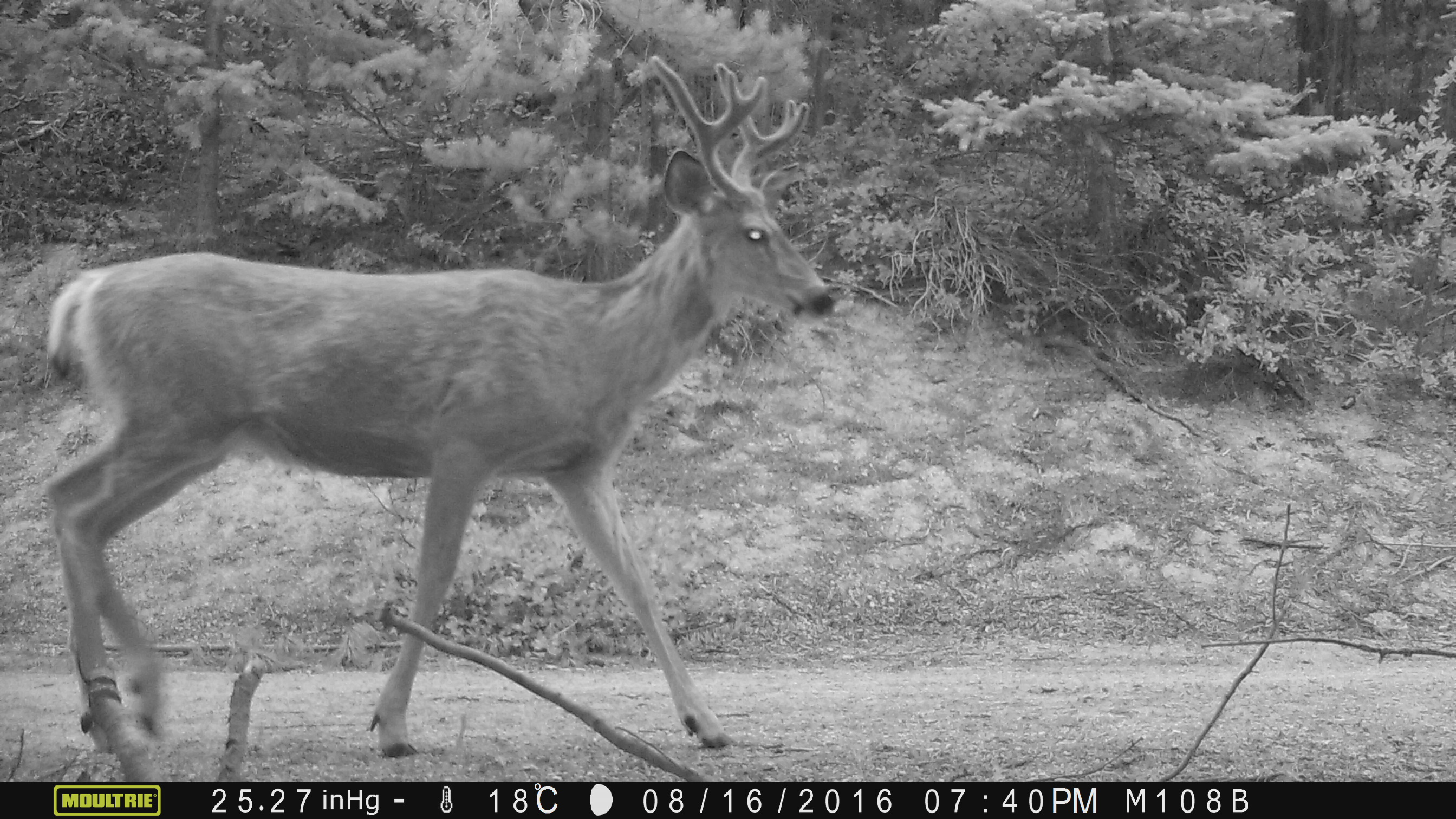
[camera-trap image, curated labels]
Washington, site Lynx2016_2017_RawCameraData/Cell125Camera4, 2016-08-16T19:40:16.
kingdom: Animalia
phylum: Chordata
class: Mammalia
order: Artiodactyla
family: Cervidae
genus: Odocoileus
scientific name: Odocoileus hemionus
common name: mule deer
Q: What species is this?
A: Odocoileus hemionus (mule deer).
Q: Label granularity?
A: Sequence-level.